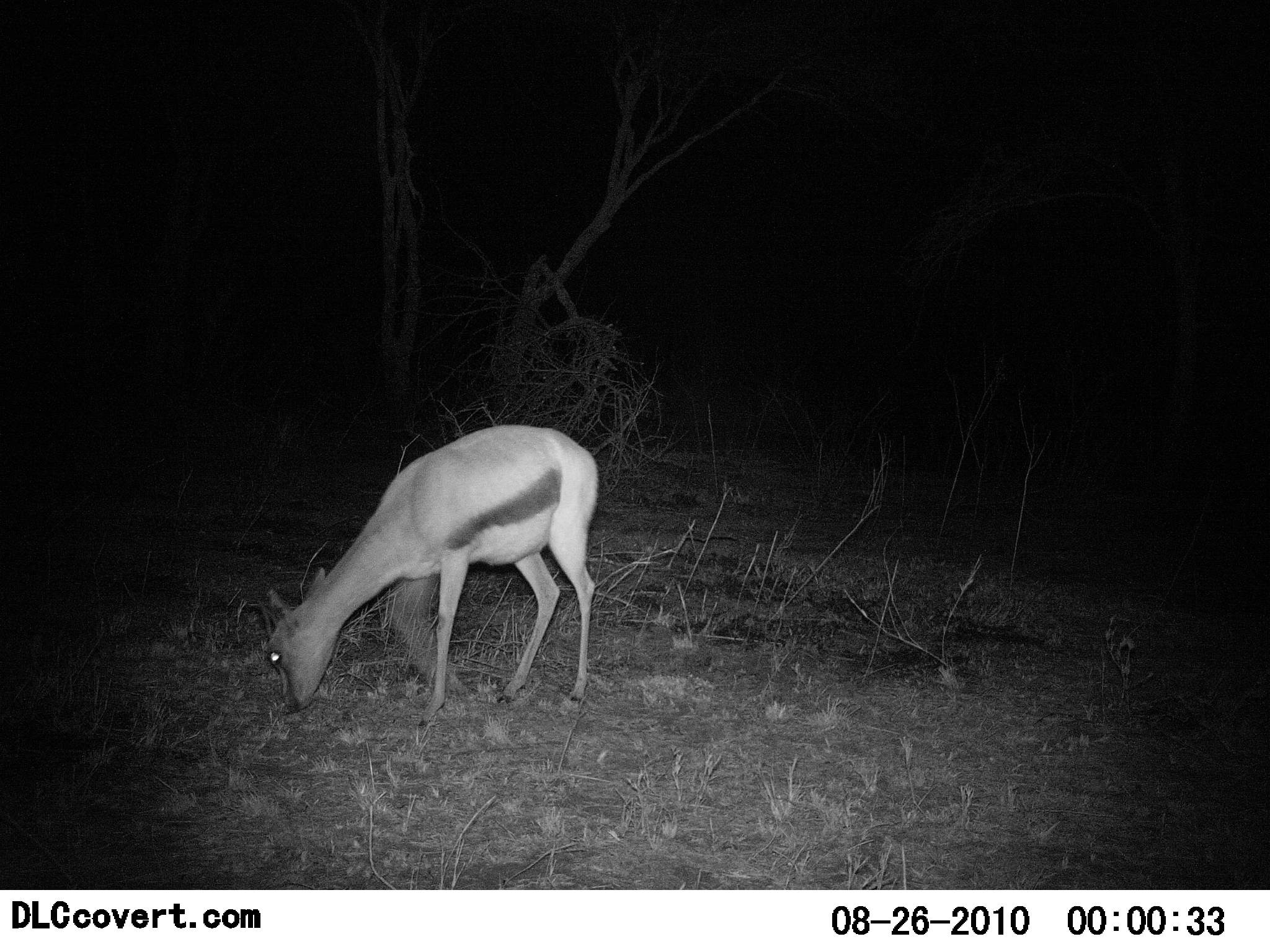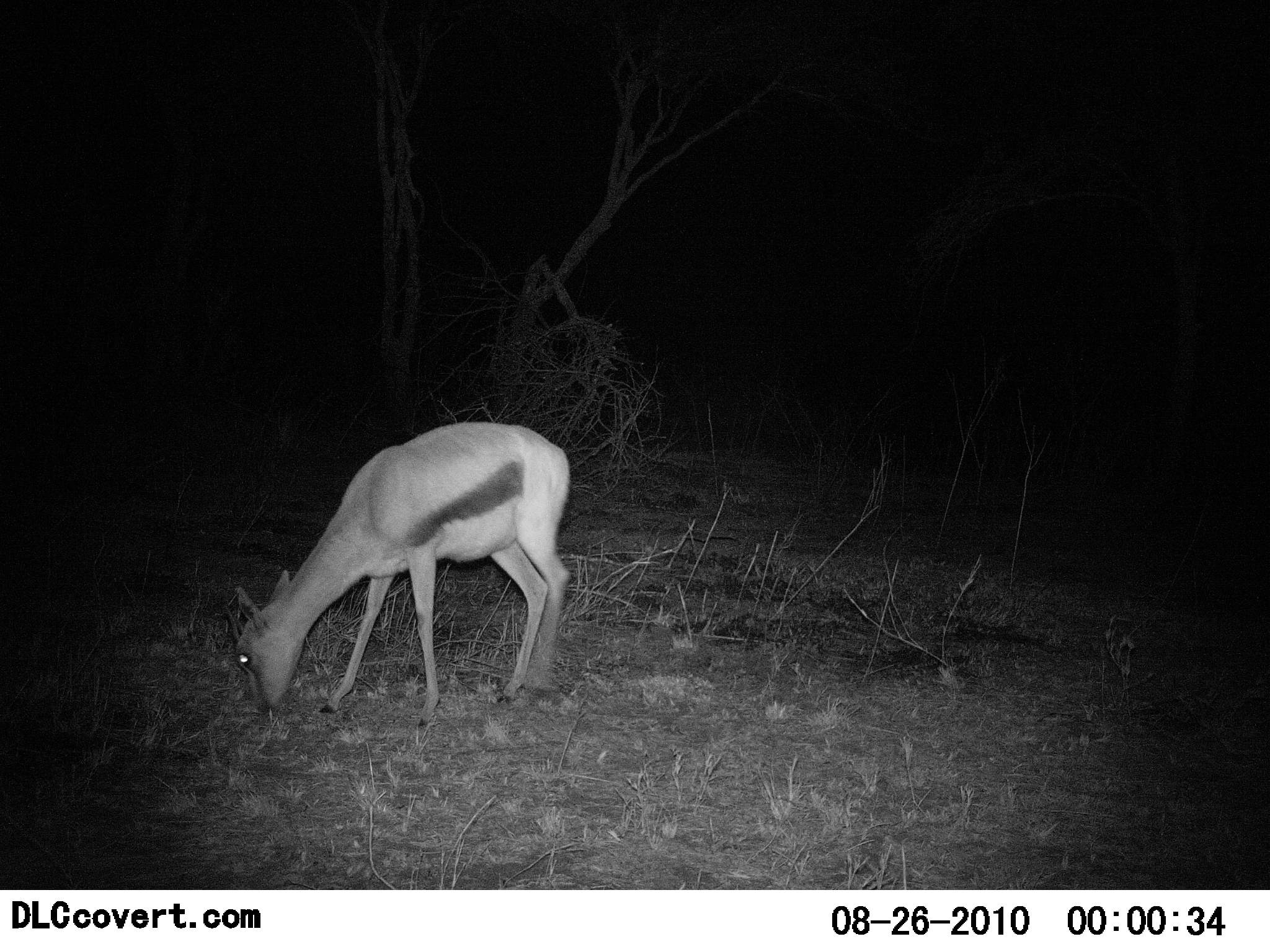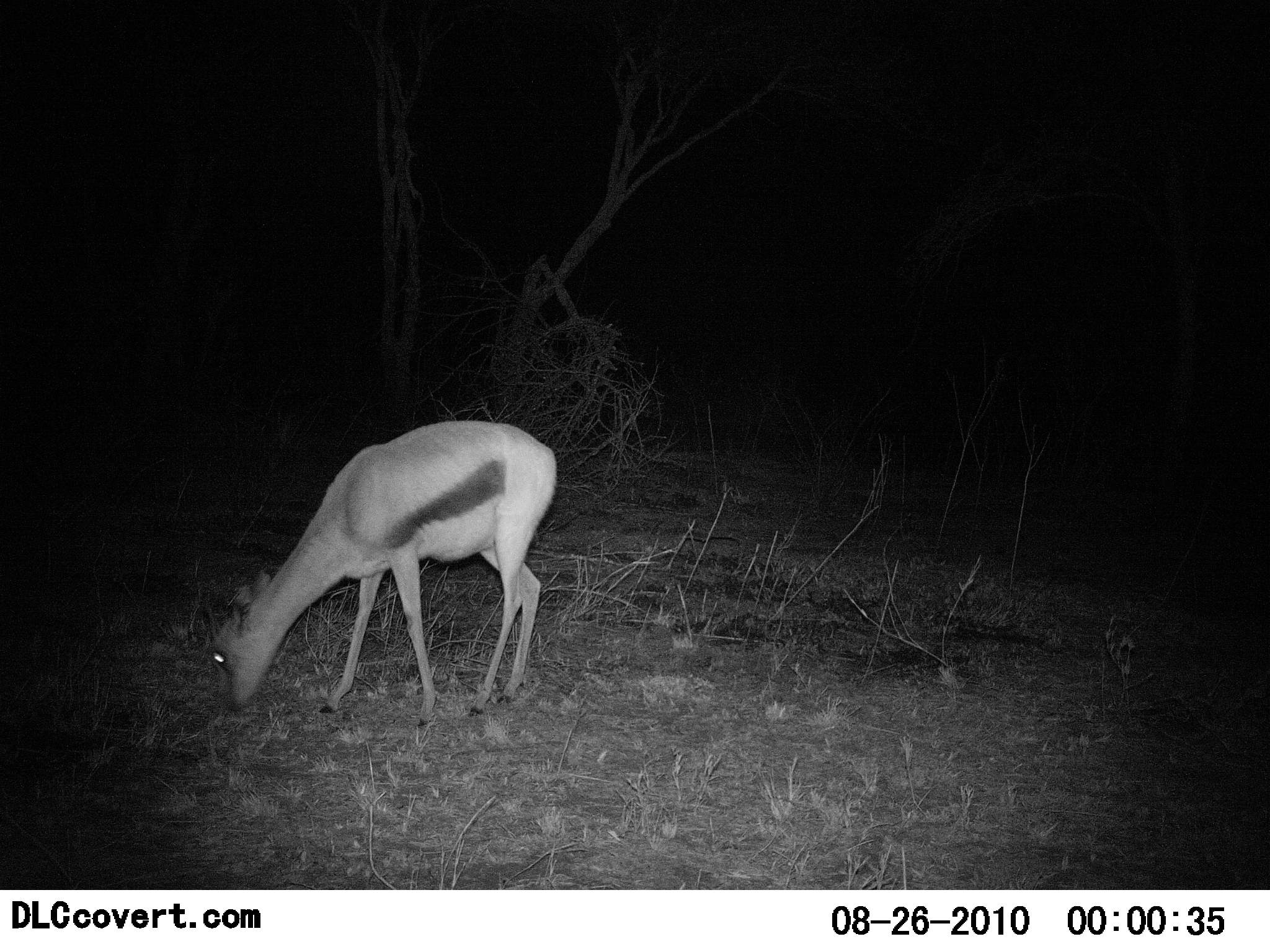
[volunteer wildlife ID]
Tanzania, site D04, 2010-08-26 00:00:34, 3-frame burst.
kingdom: Animalia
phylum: Chordata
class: Mammalia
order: Artiodactyla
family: Bovidae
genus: Eudorcas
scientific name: Eudorcas thomsonii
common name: thomson's gazelle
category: gazellethomsons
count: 1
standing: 30%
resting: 0%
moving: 10%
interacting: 0%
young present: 5%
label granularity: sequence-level